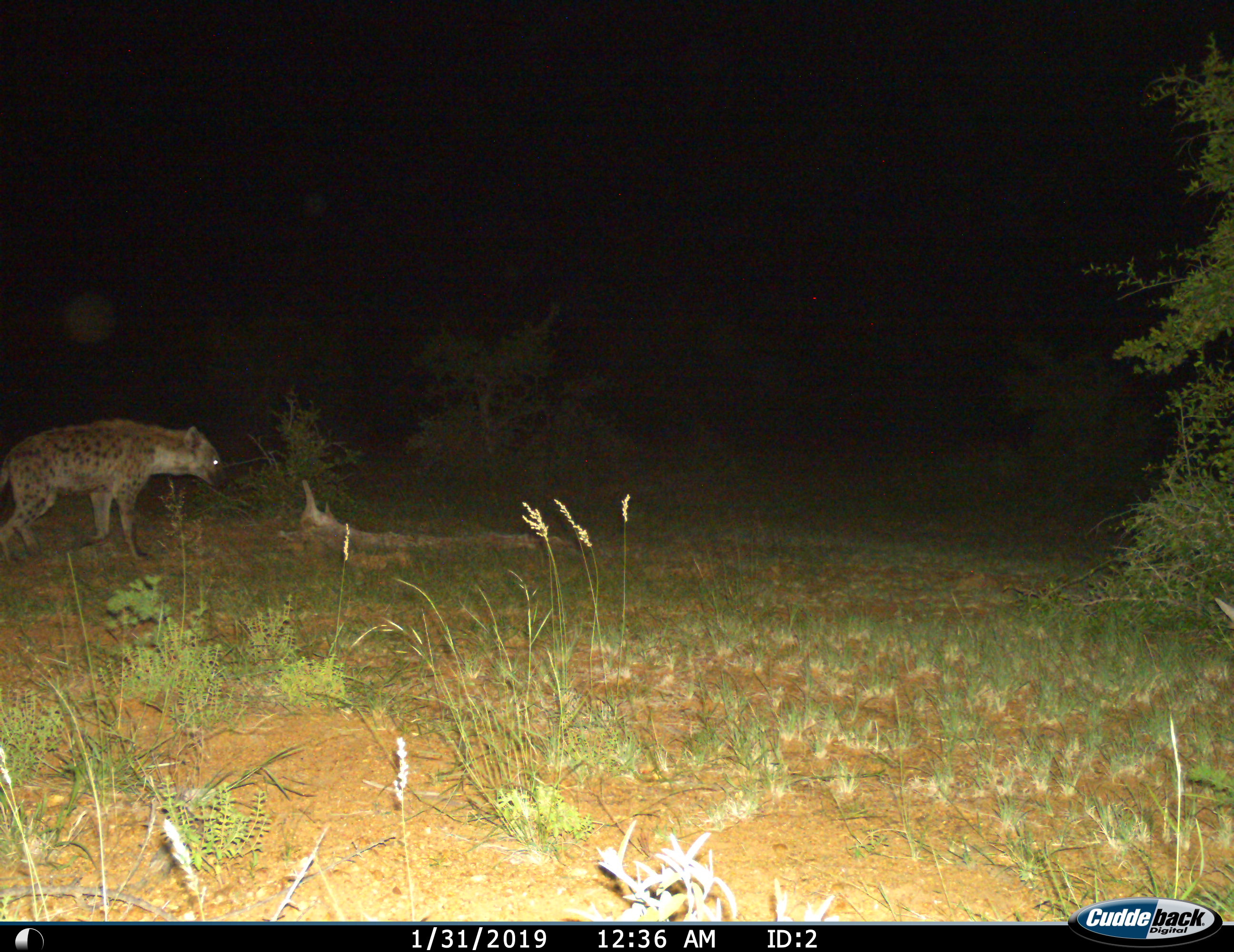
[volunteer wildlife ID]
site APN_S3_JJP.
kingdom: Animalia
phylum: Chordata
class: Mammalia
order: Carnivora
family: Hyaenidae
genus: Crocuta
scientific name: Crocuta crocuta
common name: spotted hyena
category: hyenaspotted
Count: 1.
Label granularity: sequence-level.